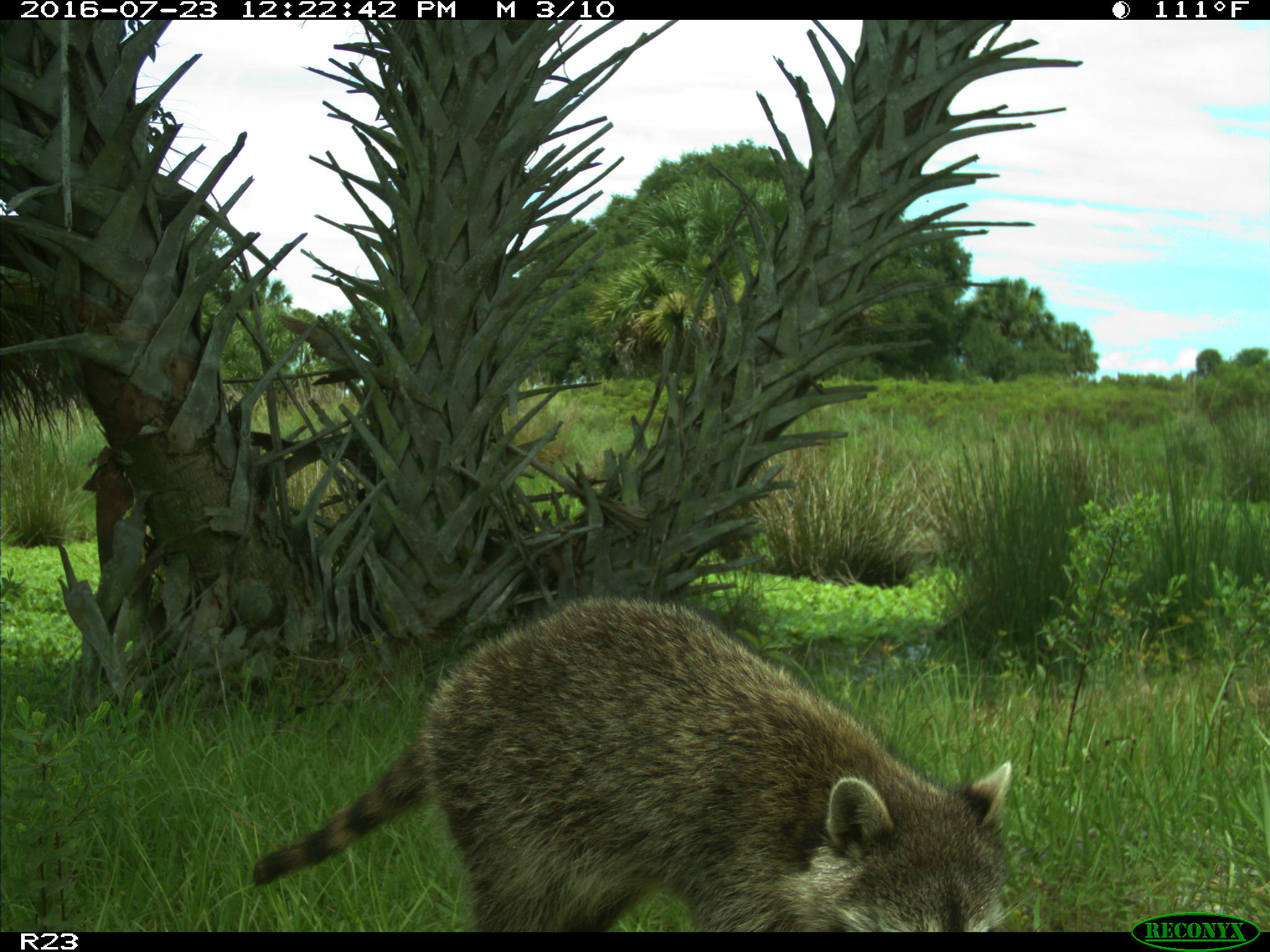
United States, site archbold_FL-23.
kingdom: Animalia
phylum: Chordata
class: Mammalia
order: Carnivora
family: Procyonidae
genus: Procyon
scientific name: Procyon lotor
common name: common raccoon